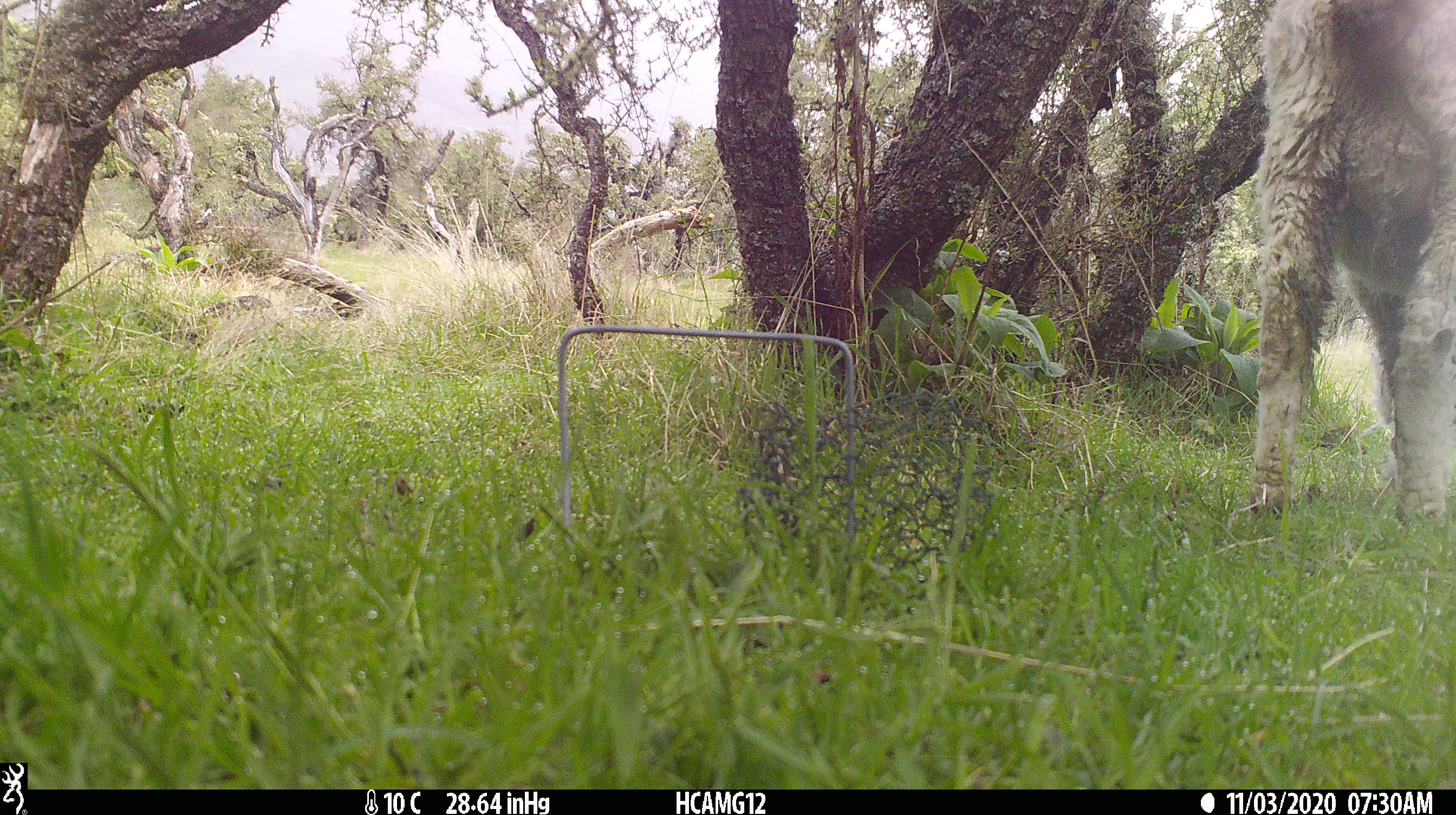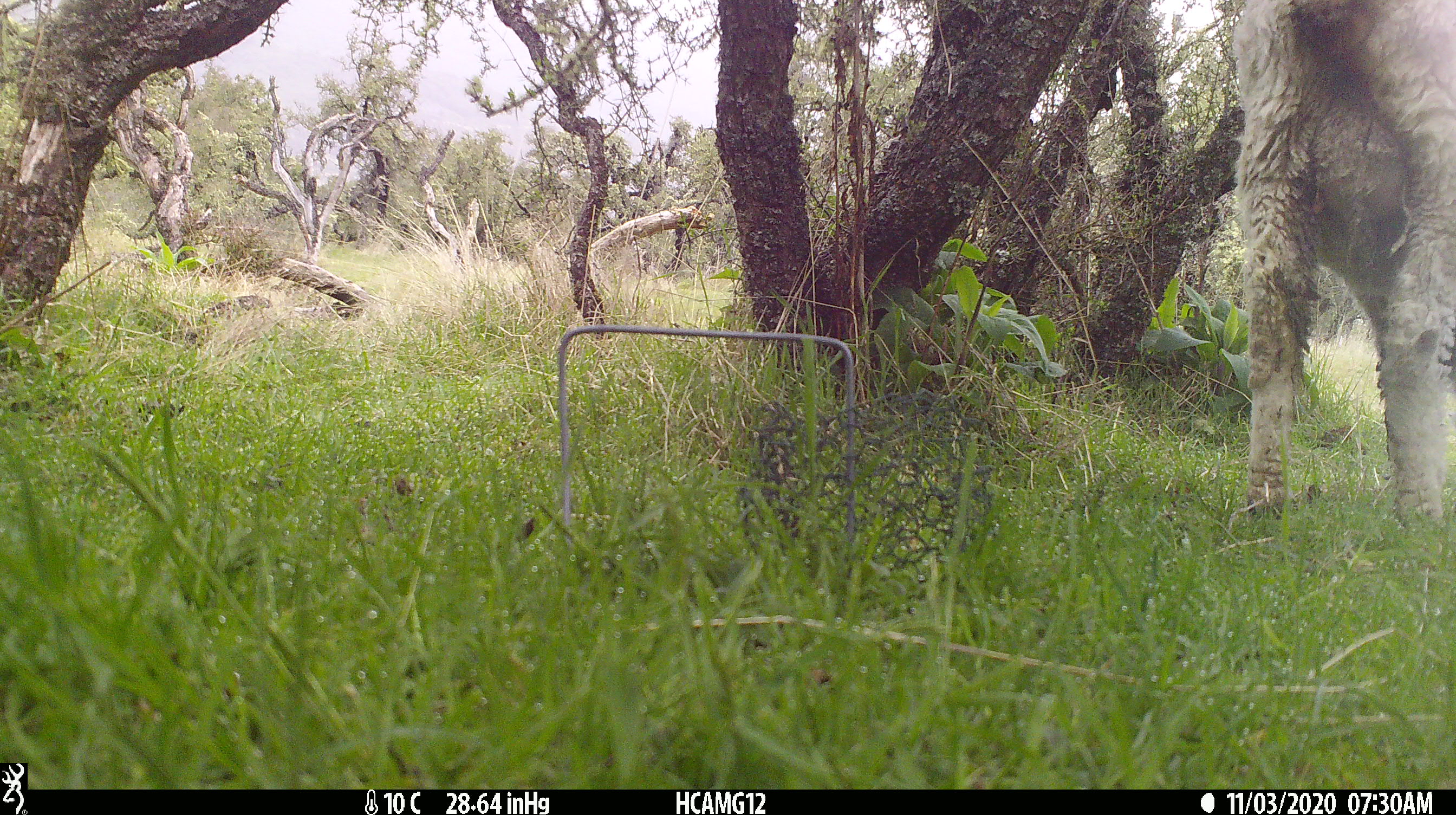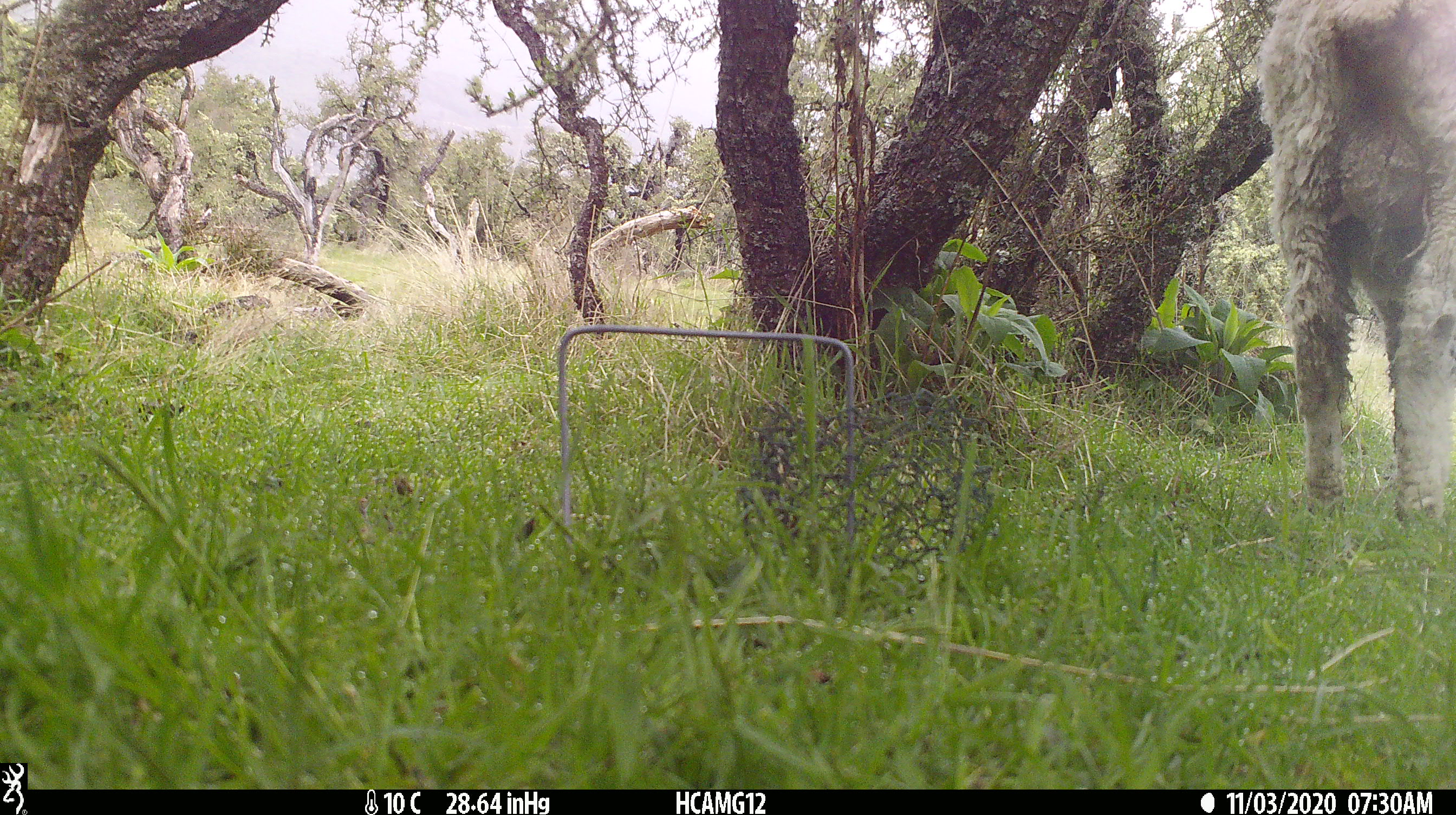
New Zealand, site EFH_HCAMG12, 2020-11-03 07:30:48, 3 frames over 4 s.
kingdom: Animalia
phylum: Chordata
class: Mammalia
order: Artiodactyla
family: Bovidae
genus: Ovis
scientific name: Ovis aries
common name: domestic sheep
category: sheep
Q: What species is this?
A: Sheep (domestic sheep) (Ovis aries).